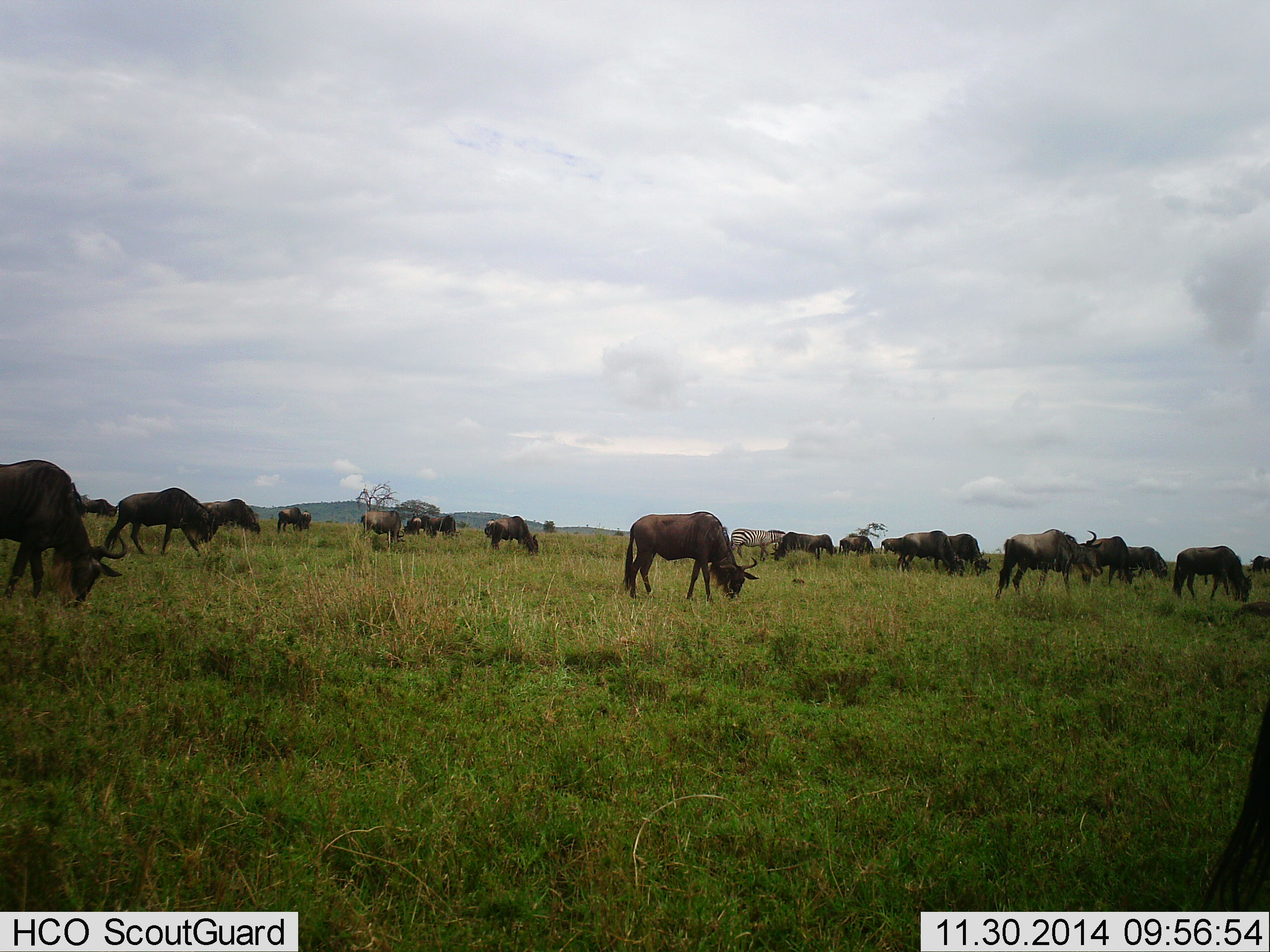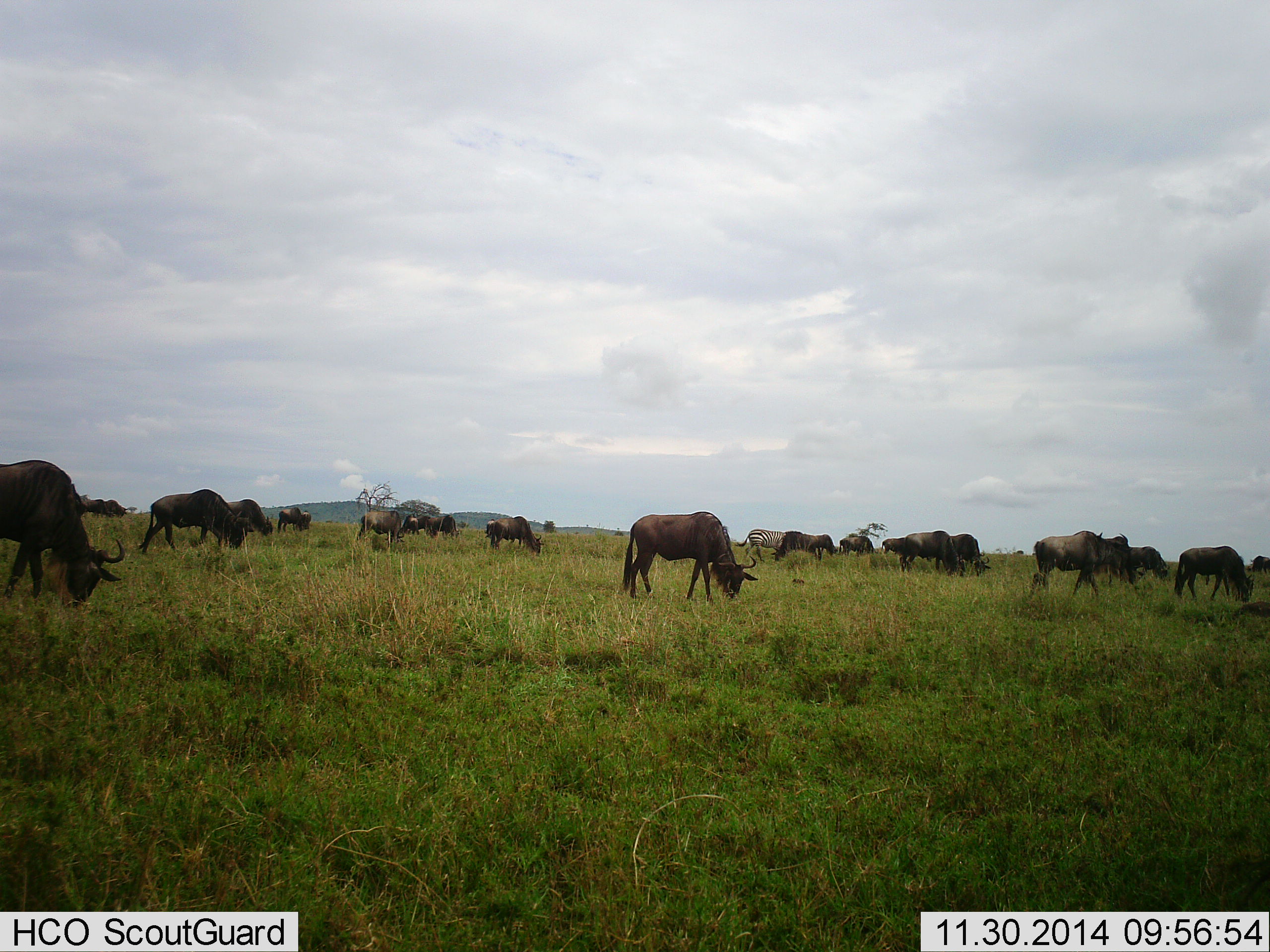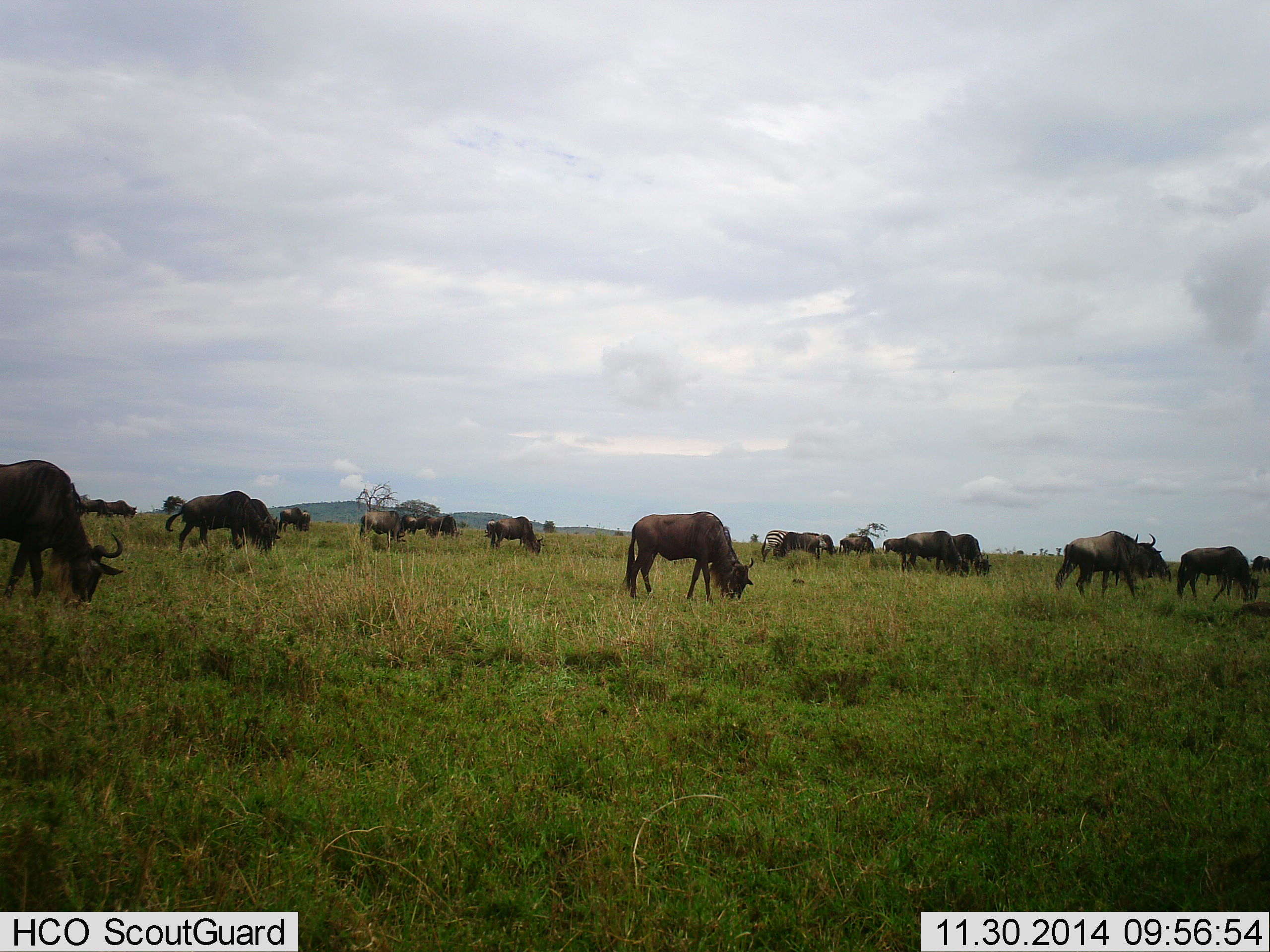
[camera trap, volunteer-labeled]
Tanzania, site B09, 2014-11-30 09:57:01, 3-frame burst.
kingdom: Animalia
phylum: Chordata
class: Mammalia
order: Artiodactyla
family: Bovidae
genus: Connochaetes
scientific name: Connochaetes taurinus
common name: blue wildebeest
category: wildebeest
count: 11-50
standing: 19%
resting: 0%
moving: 44%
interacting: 6%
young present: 0%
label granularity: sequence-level